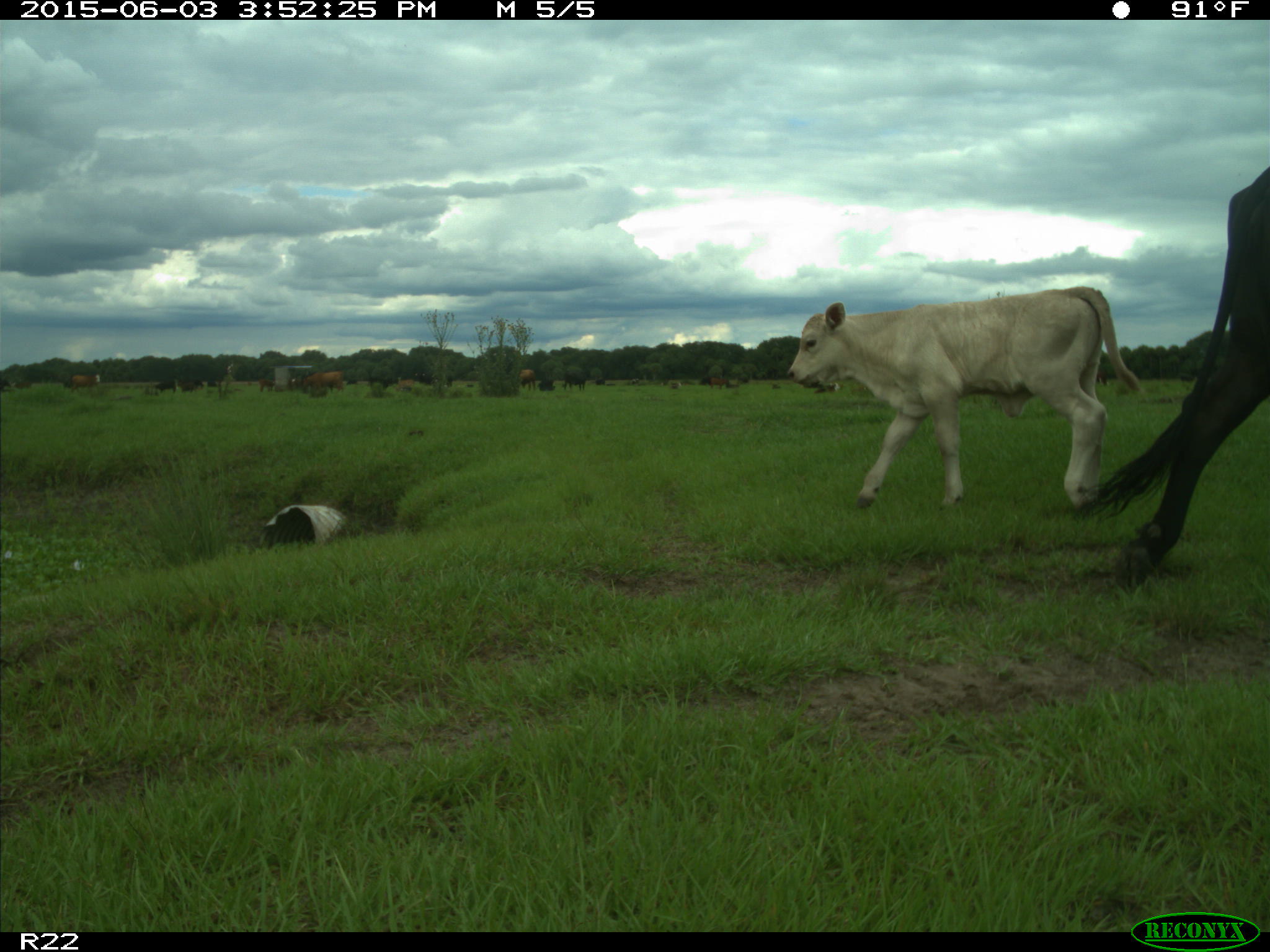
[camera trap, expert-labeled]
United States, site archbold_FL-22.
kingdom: Animalia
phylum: Chordata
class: Mammalia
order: Artiodactyla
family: Bovidae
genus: Bos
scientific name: Bos taurus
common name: domestic cow